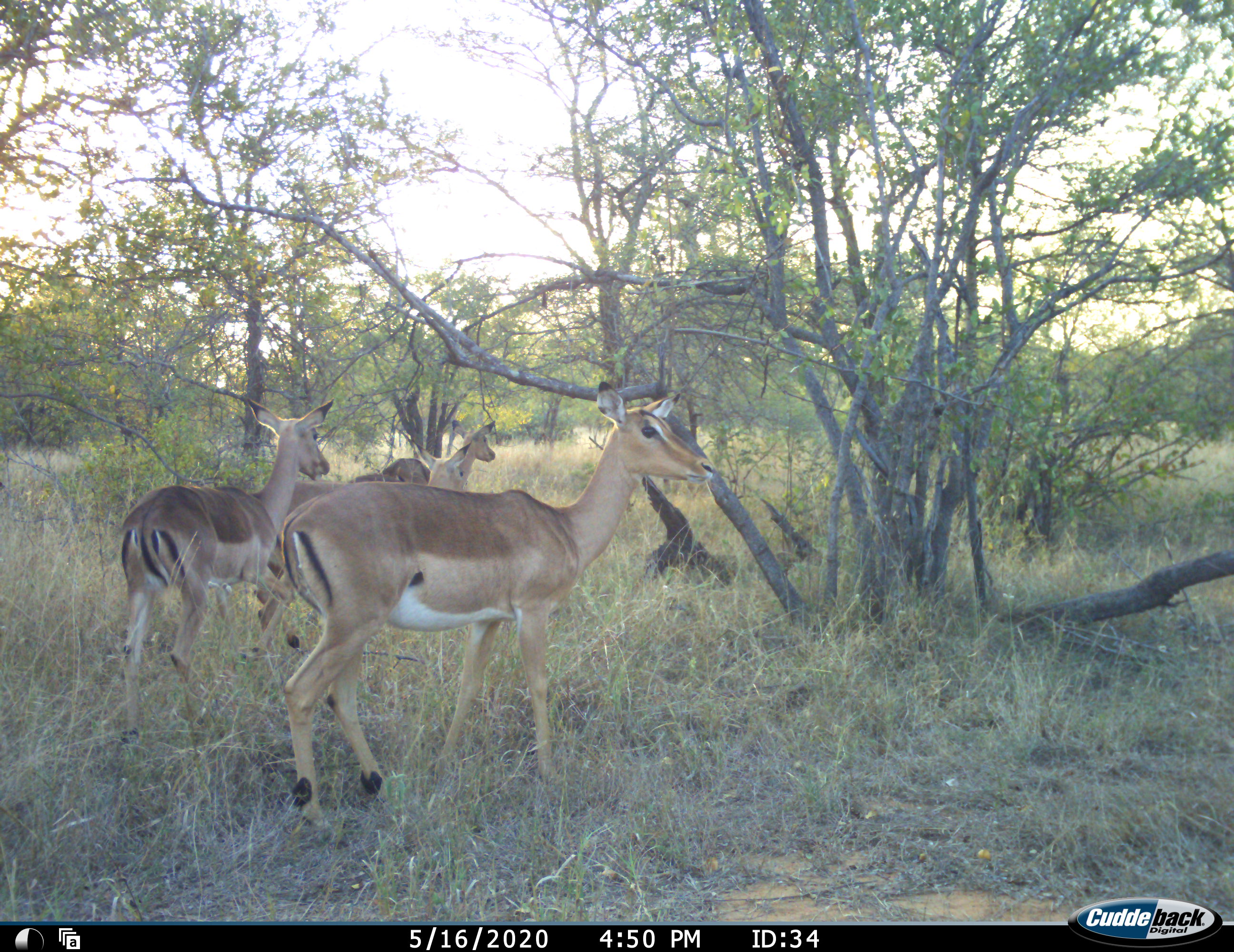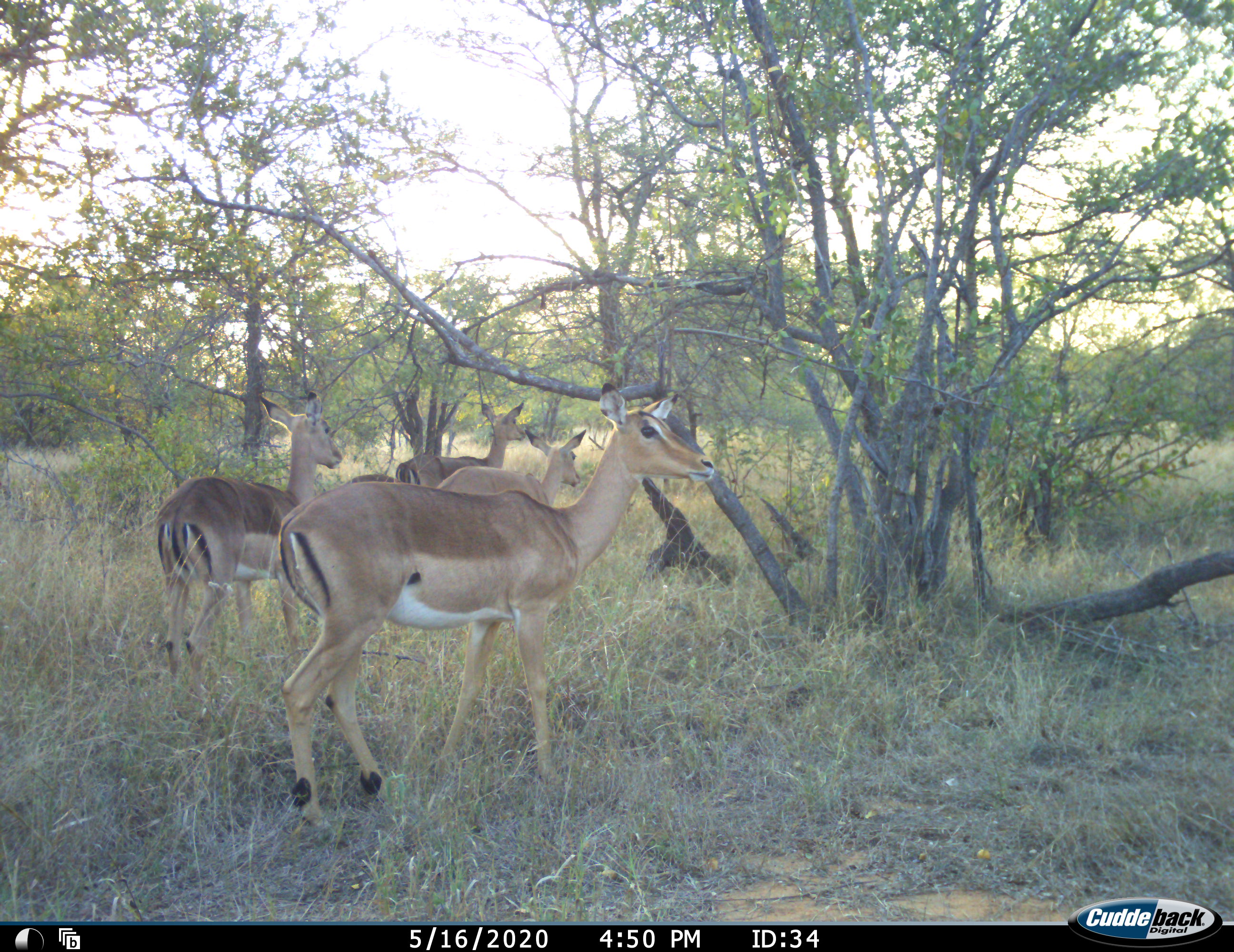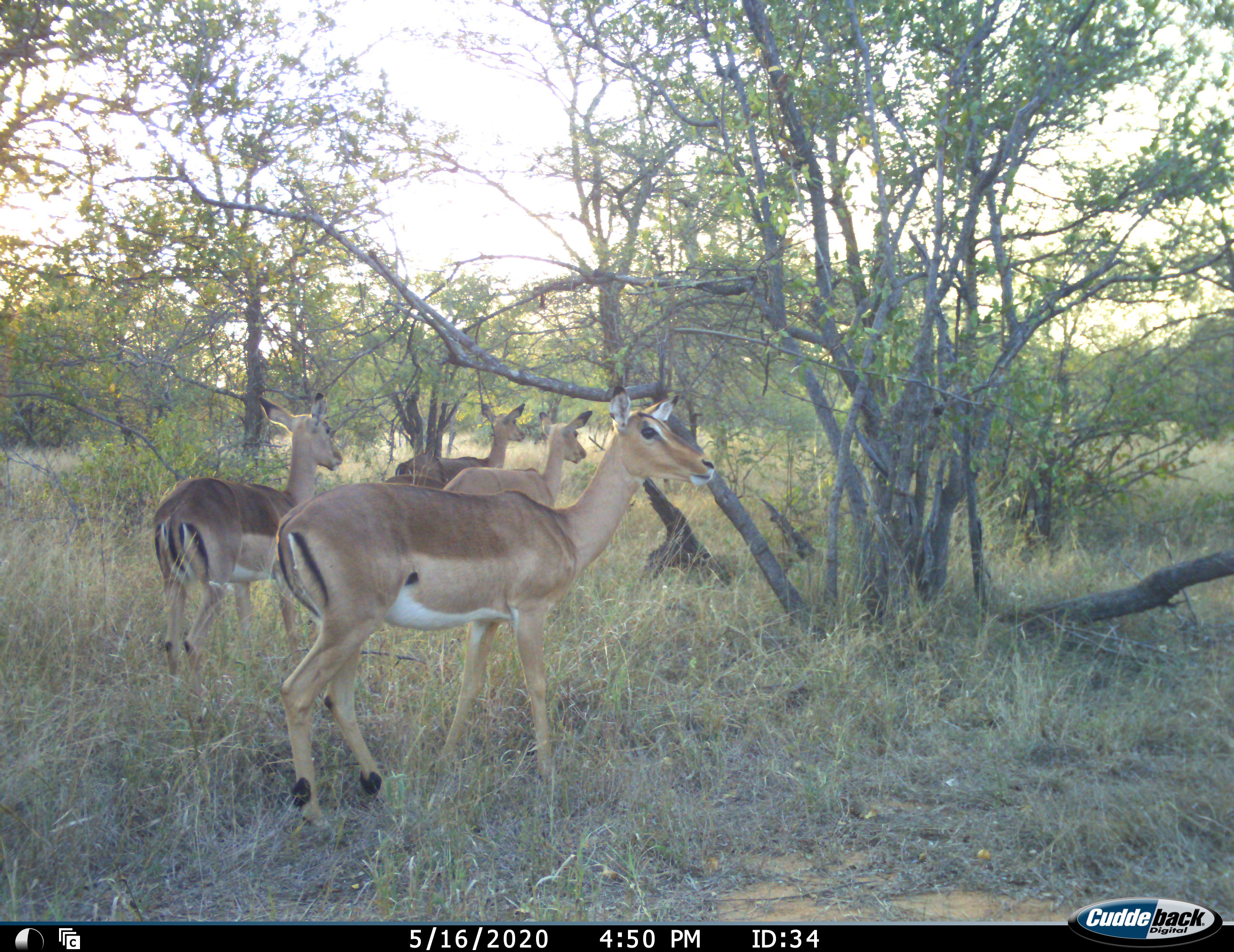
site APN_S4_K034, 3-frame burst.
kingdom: Animalia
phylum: Chordata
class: Mammalia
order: Artiodactyla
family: Bovidae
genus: Aepyceros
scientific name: Aepyceros melampus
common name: impala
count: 5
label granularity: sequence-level